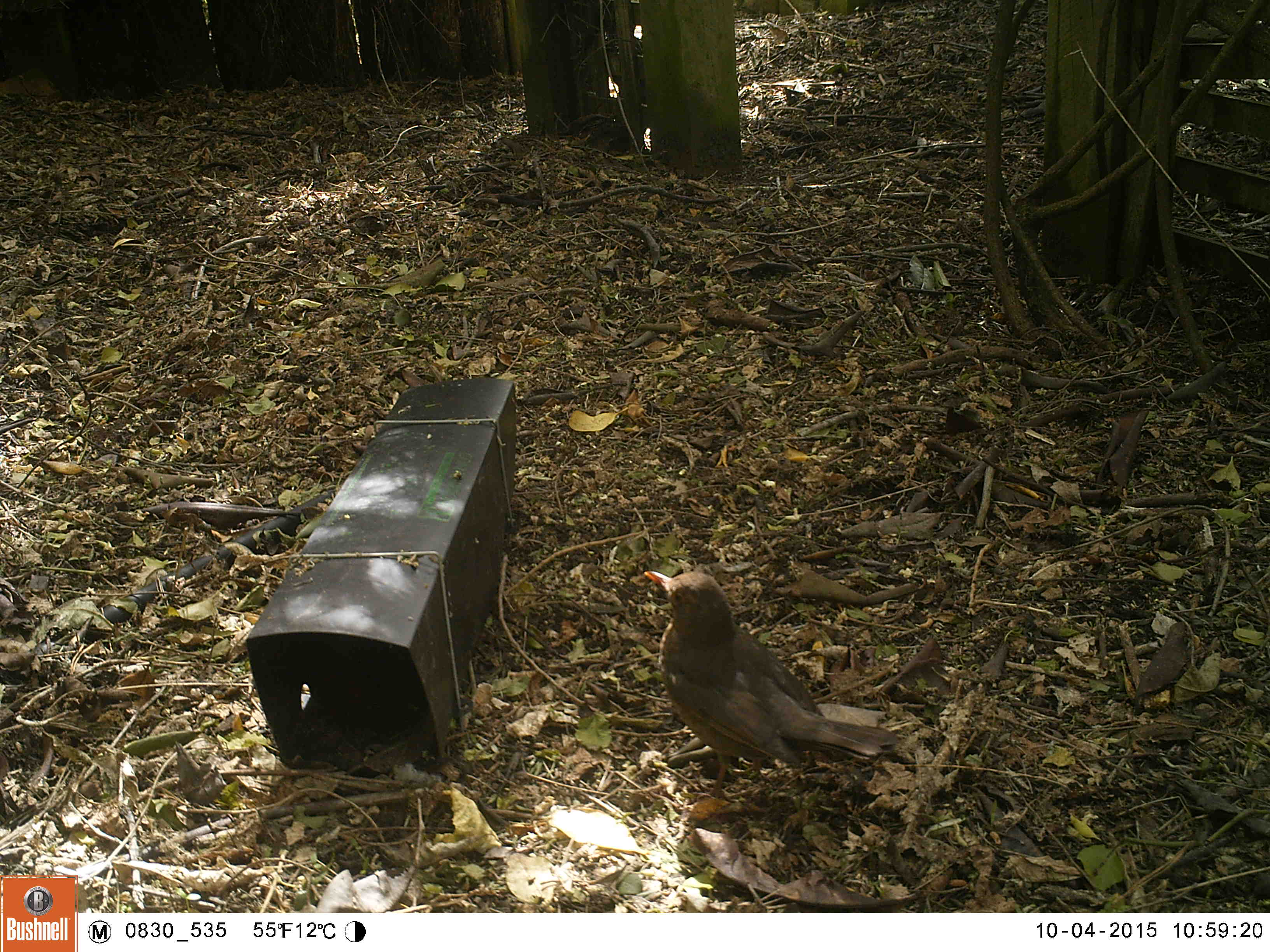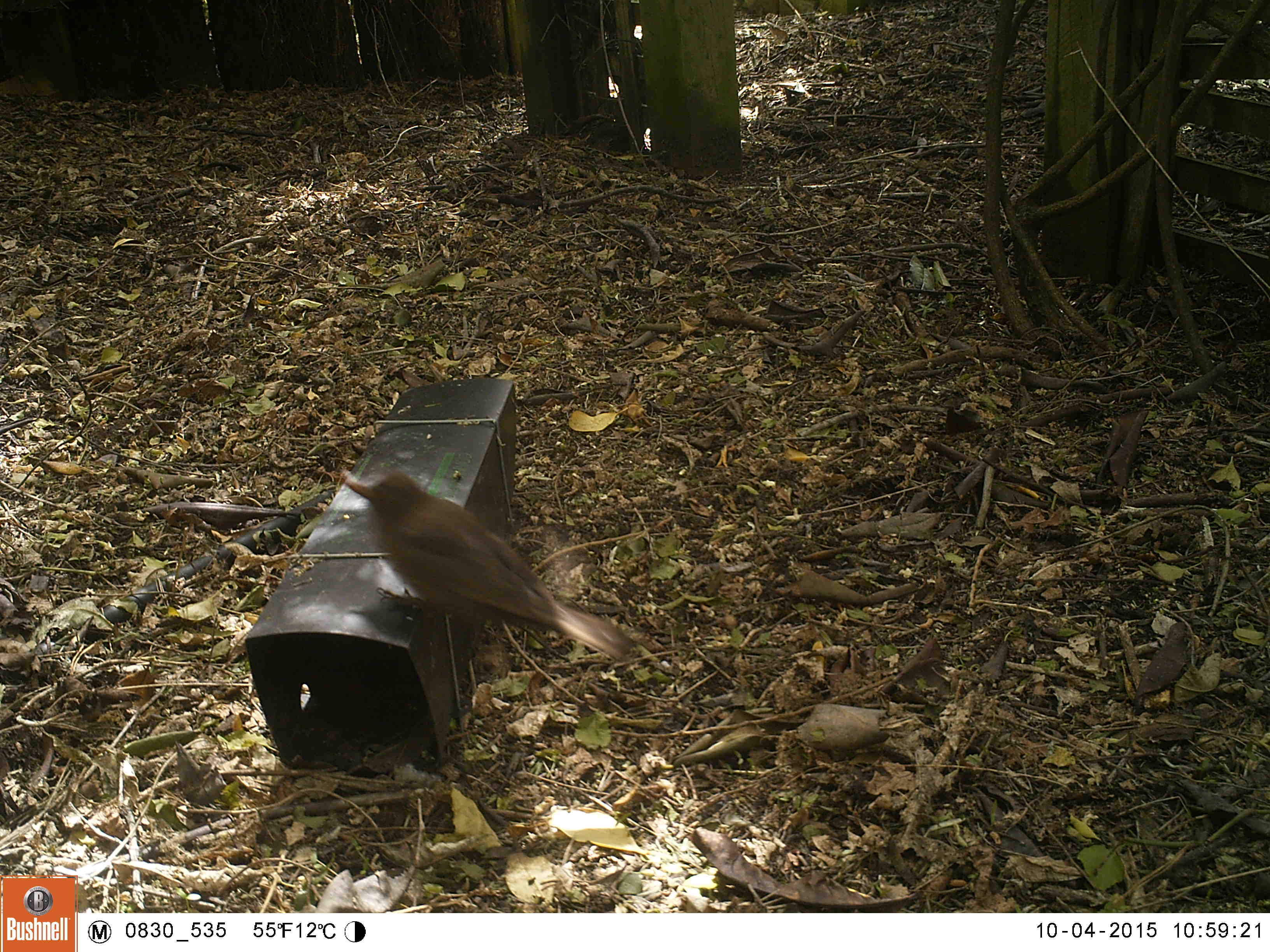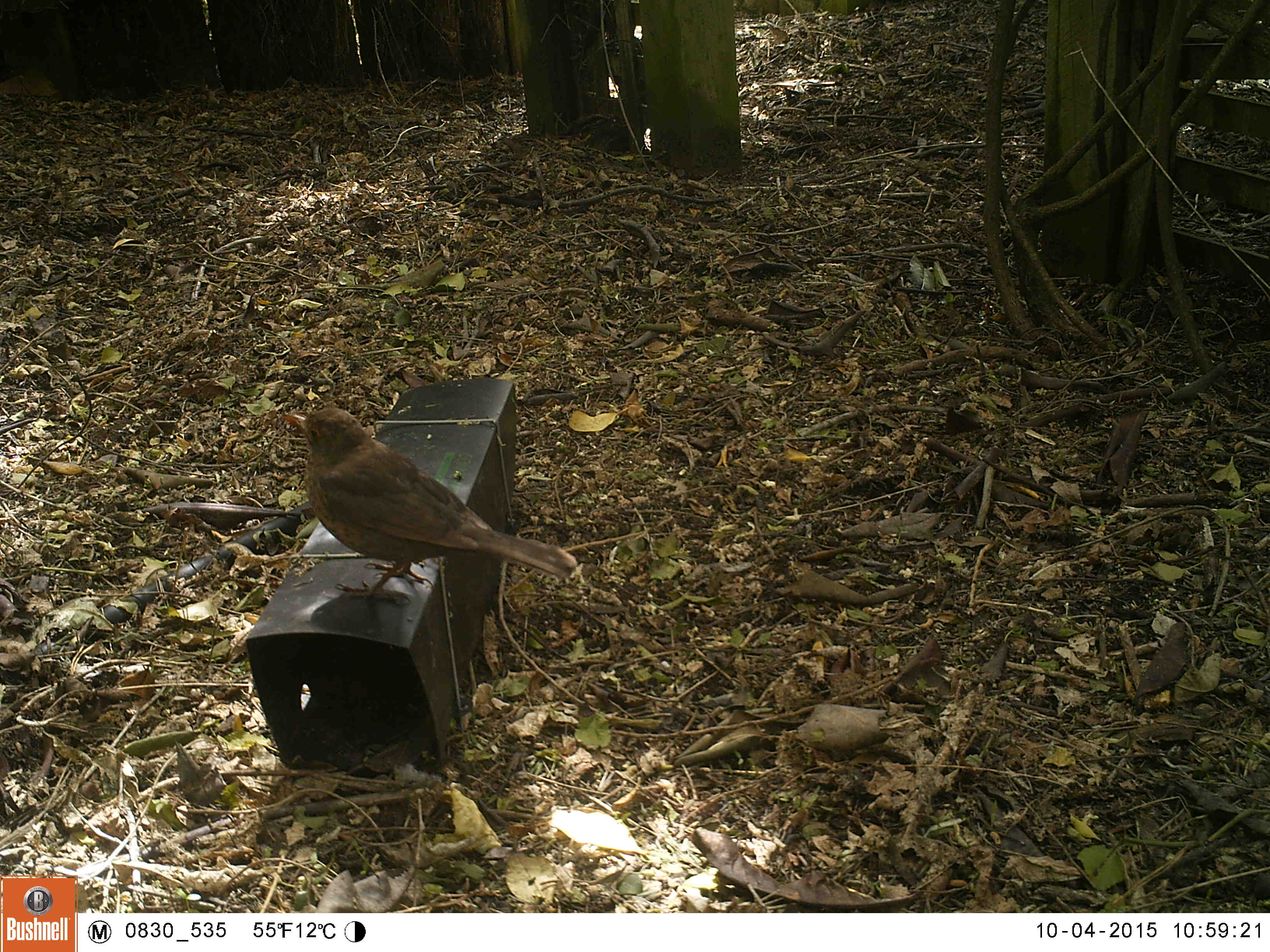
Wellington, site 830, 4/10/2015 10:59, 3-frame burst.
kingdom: Animalia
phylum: Chordata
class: Aves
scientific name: Aves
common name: bird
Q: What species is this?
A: Bird (Aves).